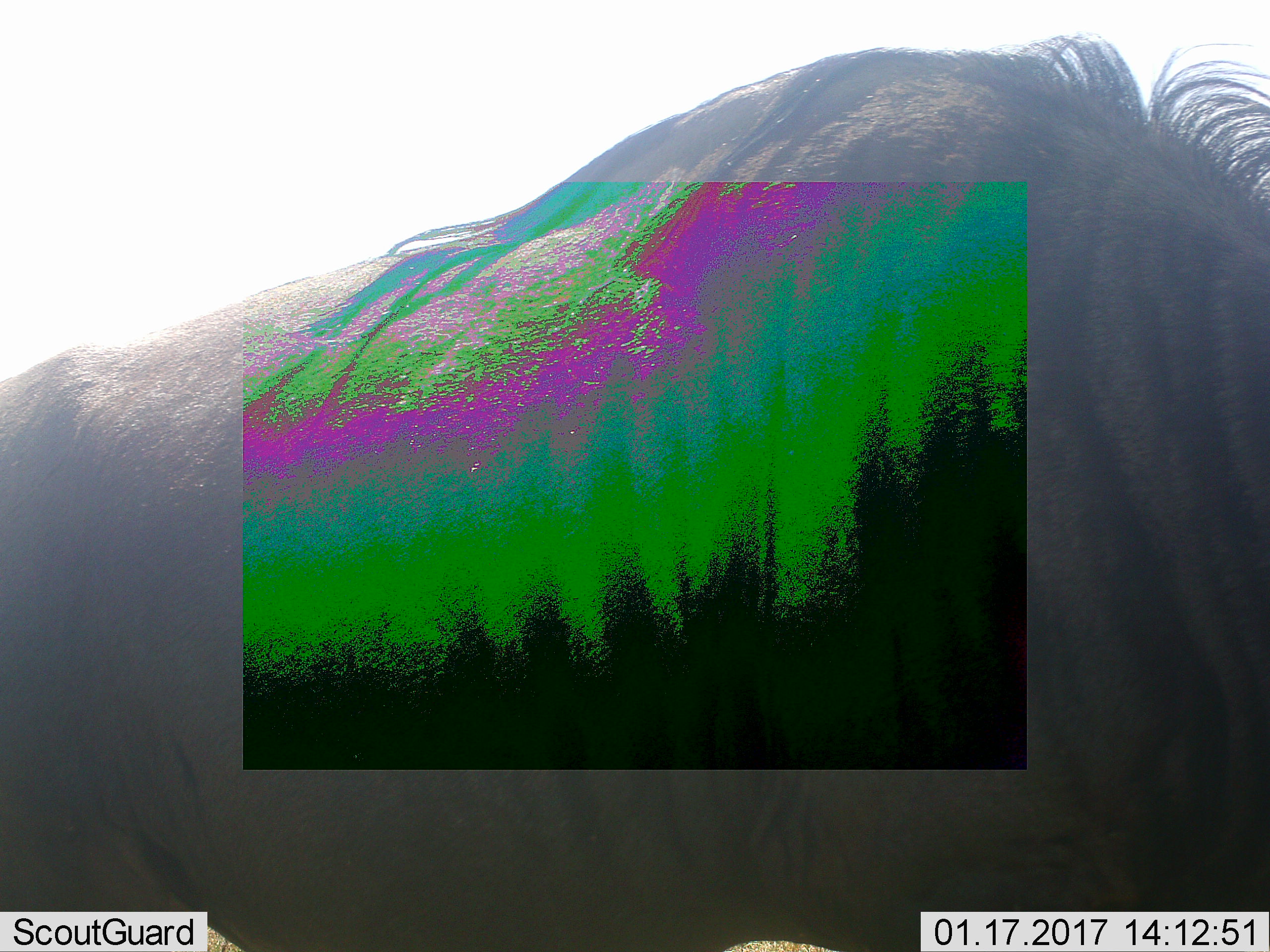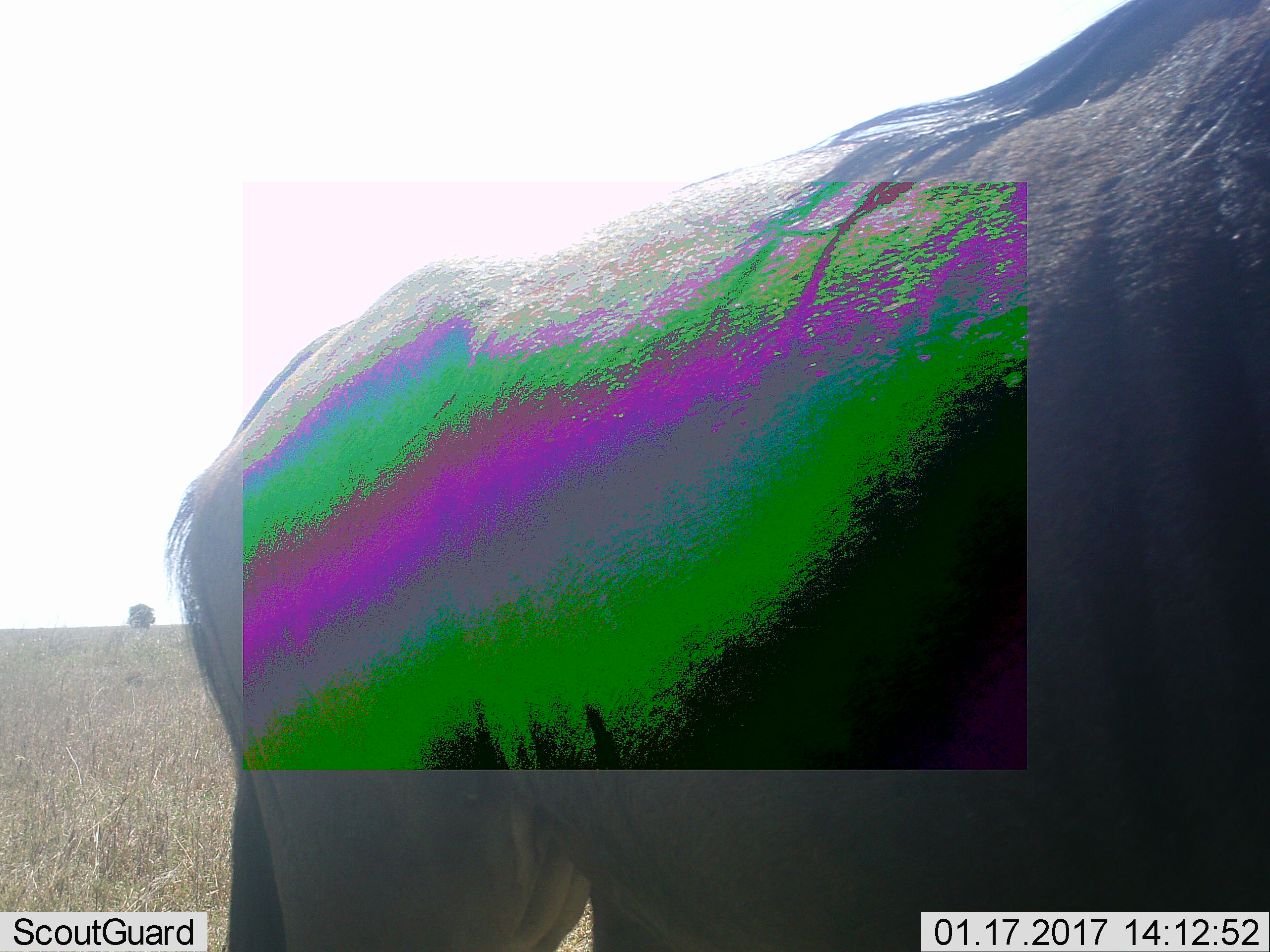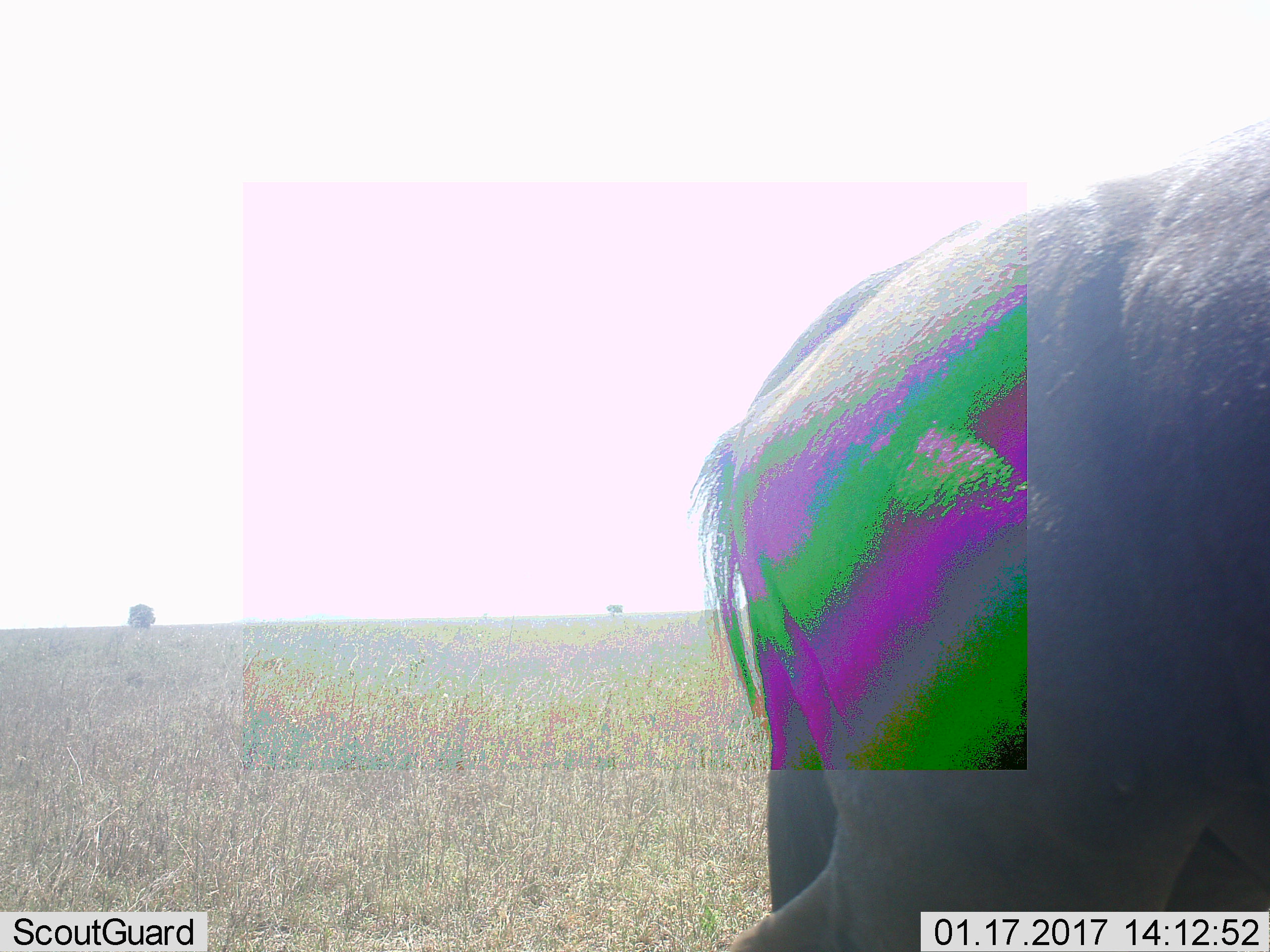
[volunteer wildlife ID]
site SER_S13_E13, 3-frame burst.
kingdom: Animalia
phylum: Chordata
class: Mammalia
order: Artiodactyla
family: Bovidae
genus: Connochaetes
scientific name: Connochaetes taurinus taurinus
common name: blue wildebeest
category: wildebeestblue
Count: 1.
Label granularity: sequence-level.